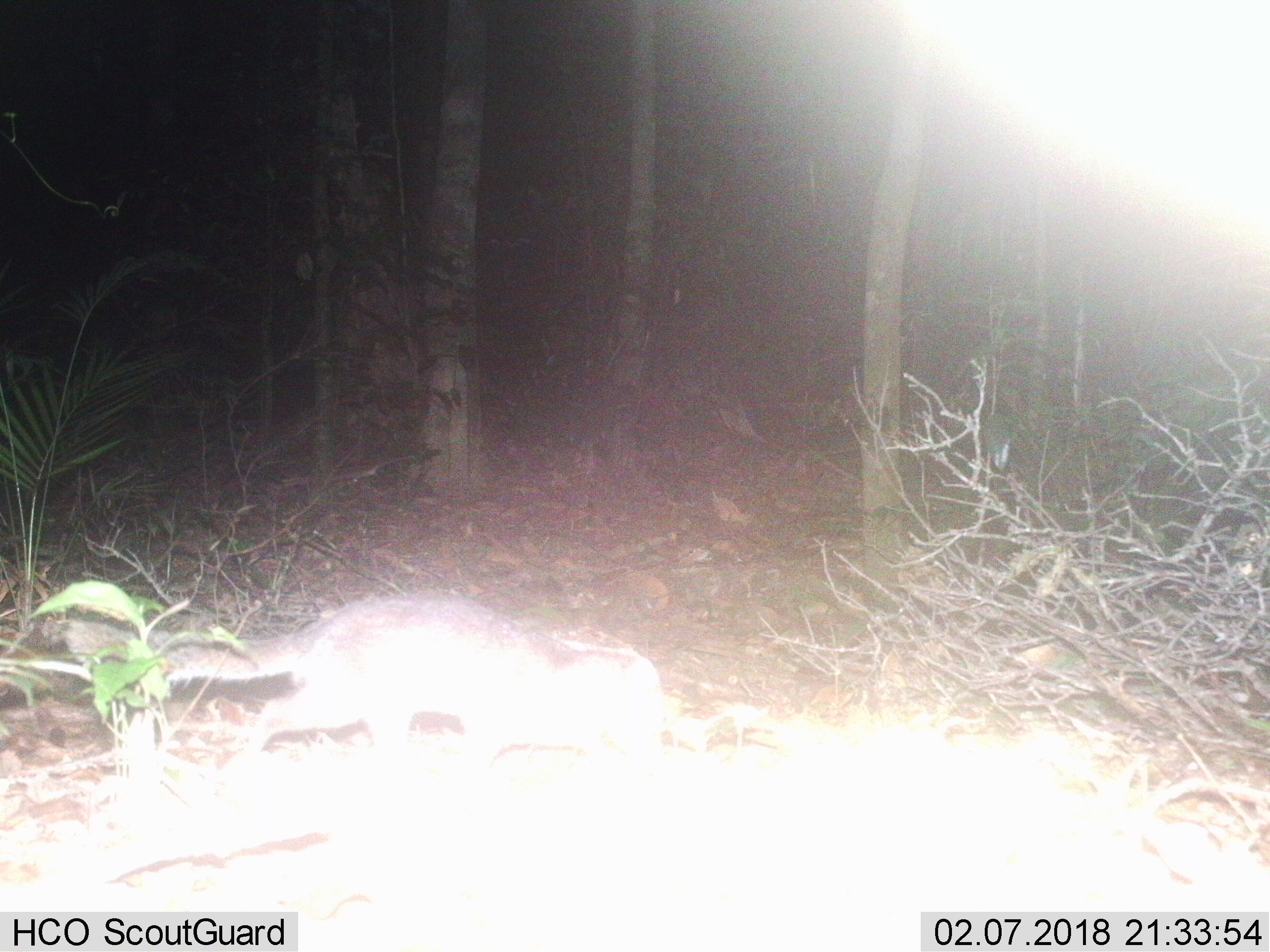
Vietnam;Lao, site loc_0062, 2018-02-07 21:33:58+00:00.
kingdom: Animalia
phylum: Chordata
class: Mammalia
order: Carnivora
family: Mustelidae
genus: Melogale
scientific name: Melogale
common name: ferret badger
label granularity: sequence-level